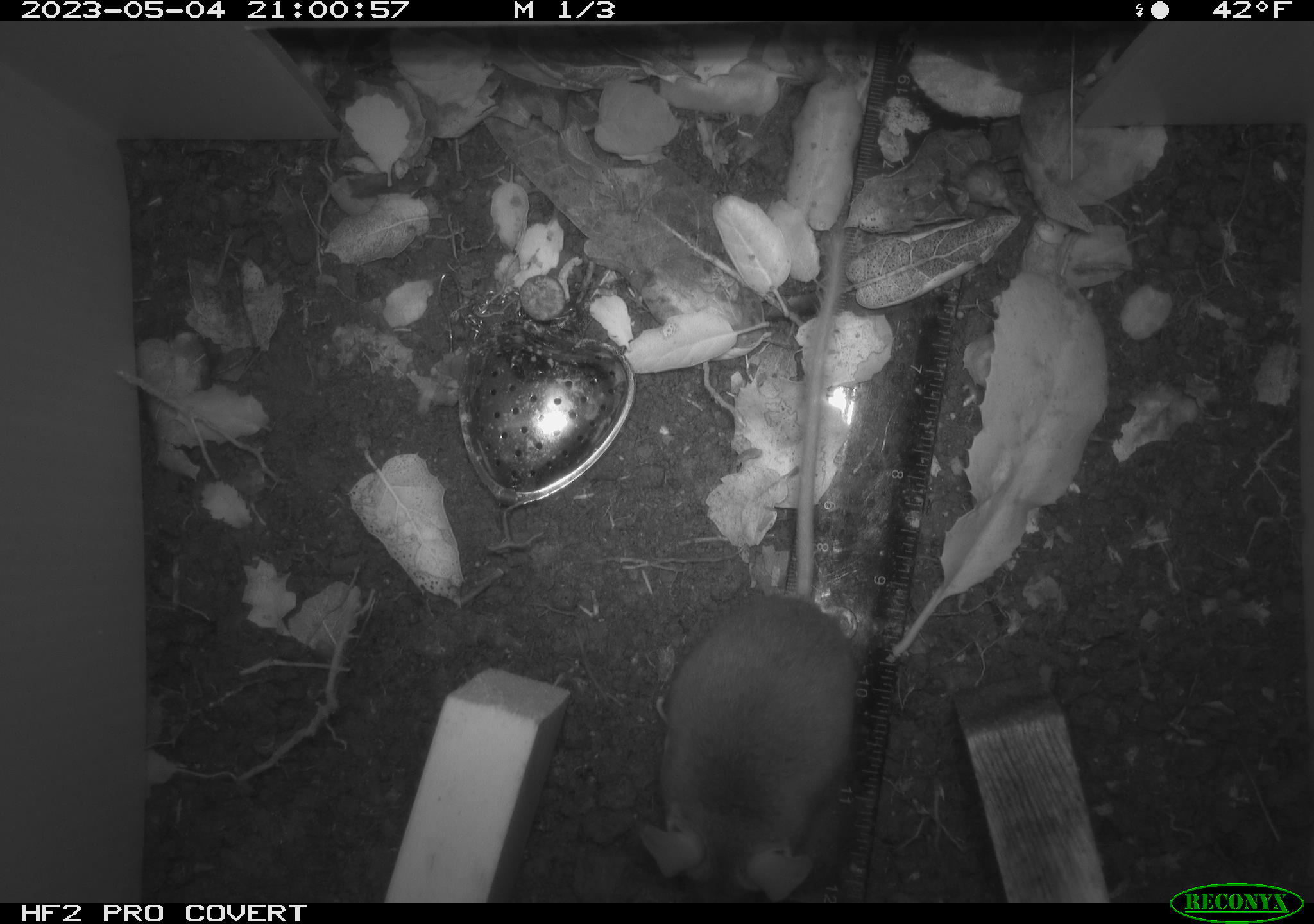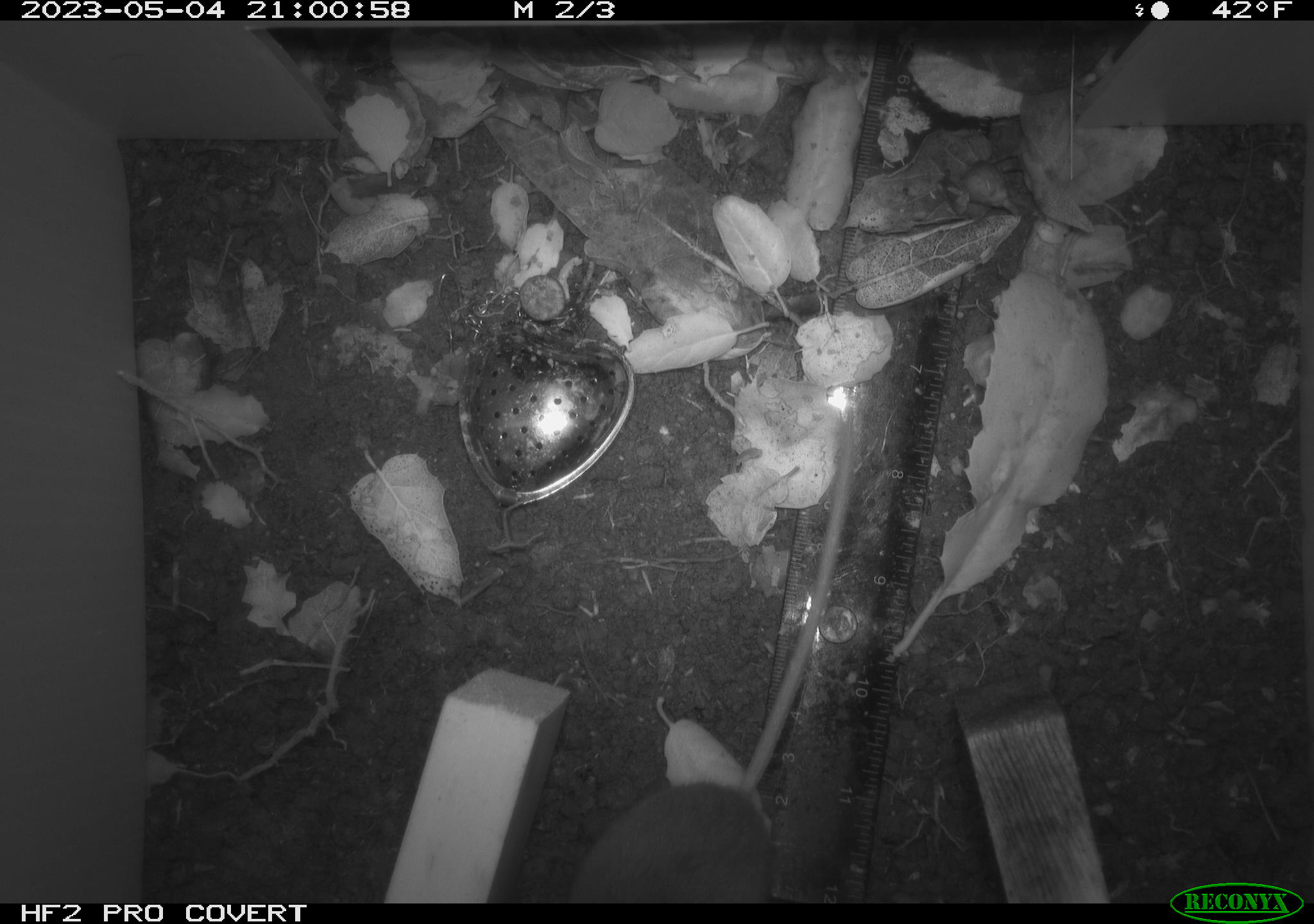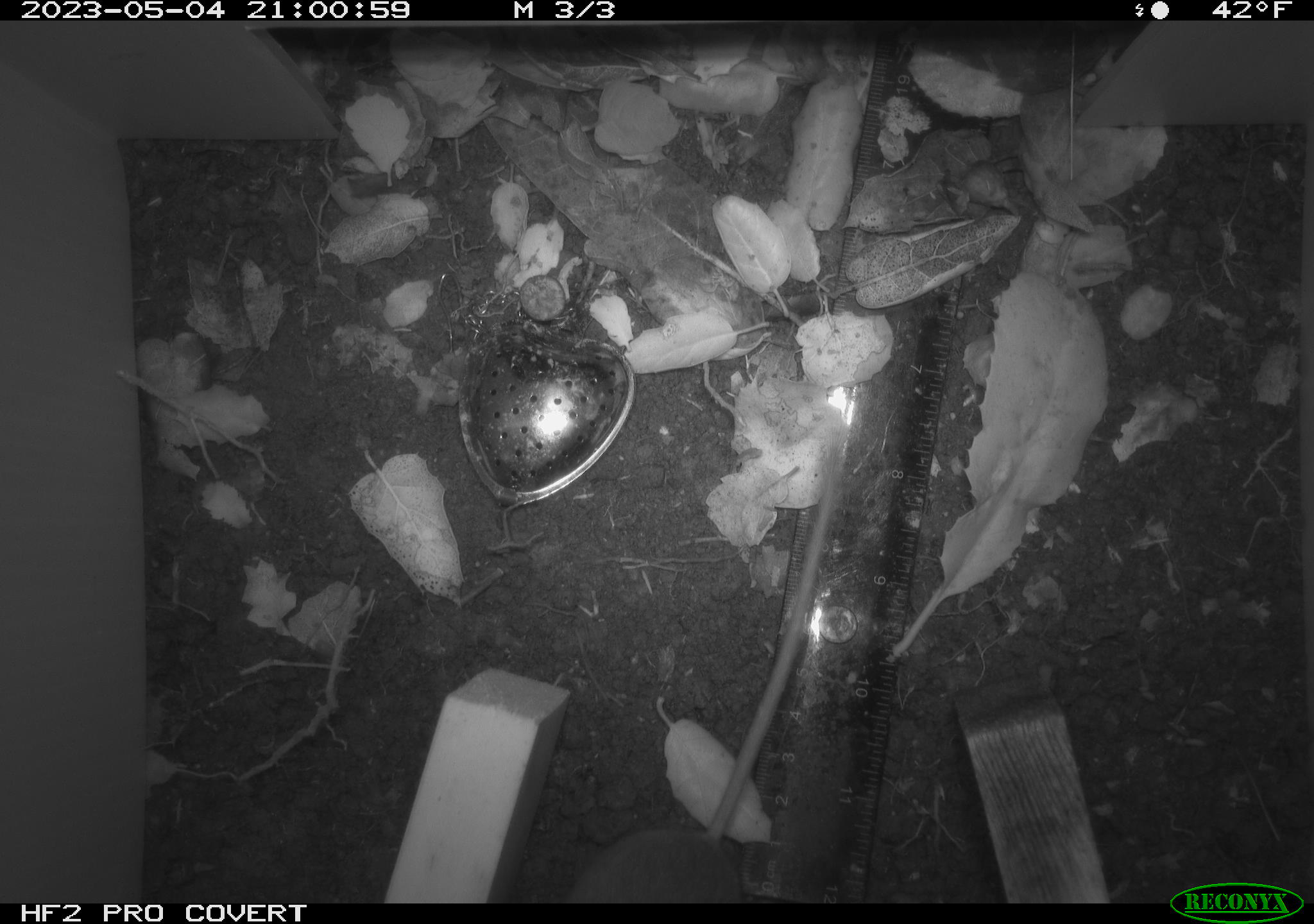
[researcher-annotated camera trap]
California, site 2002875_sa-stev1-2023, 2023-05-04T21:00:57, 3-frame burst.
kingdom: Animalia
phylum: Chordata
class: Mammalia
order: Rodentia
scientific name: Rodentia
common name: mouse species